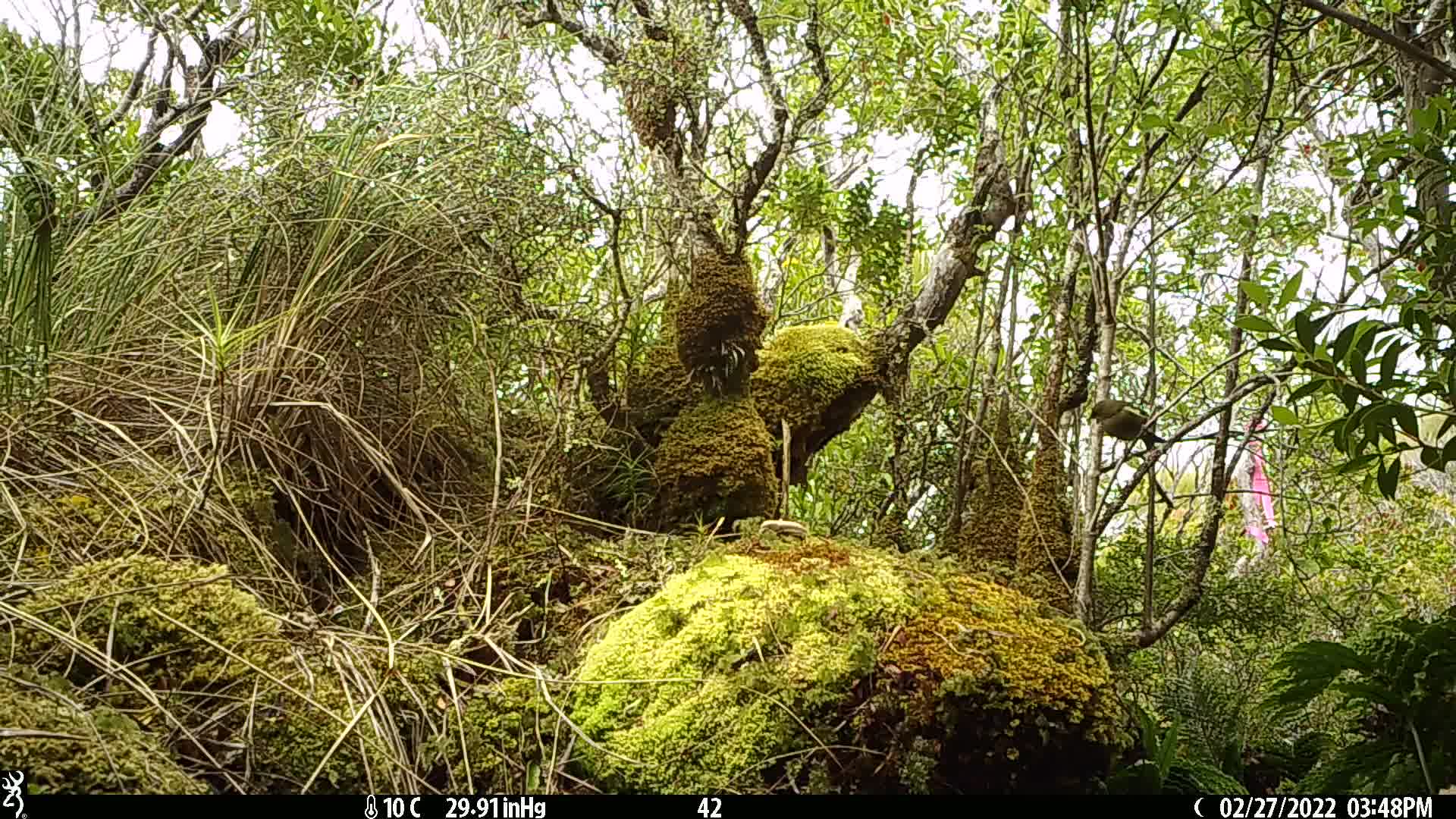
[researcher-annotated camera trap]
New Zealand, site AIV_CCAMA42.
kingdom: Animalia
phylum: Chordata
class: Aves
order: Passeriformes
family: Meliphagidae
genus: Anthornis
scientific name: Anthornis melanura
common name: new zealand bellbird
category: bellbird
Bellbird (new zealand bellbird) (Anthornis melanura).